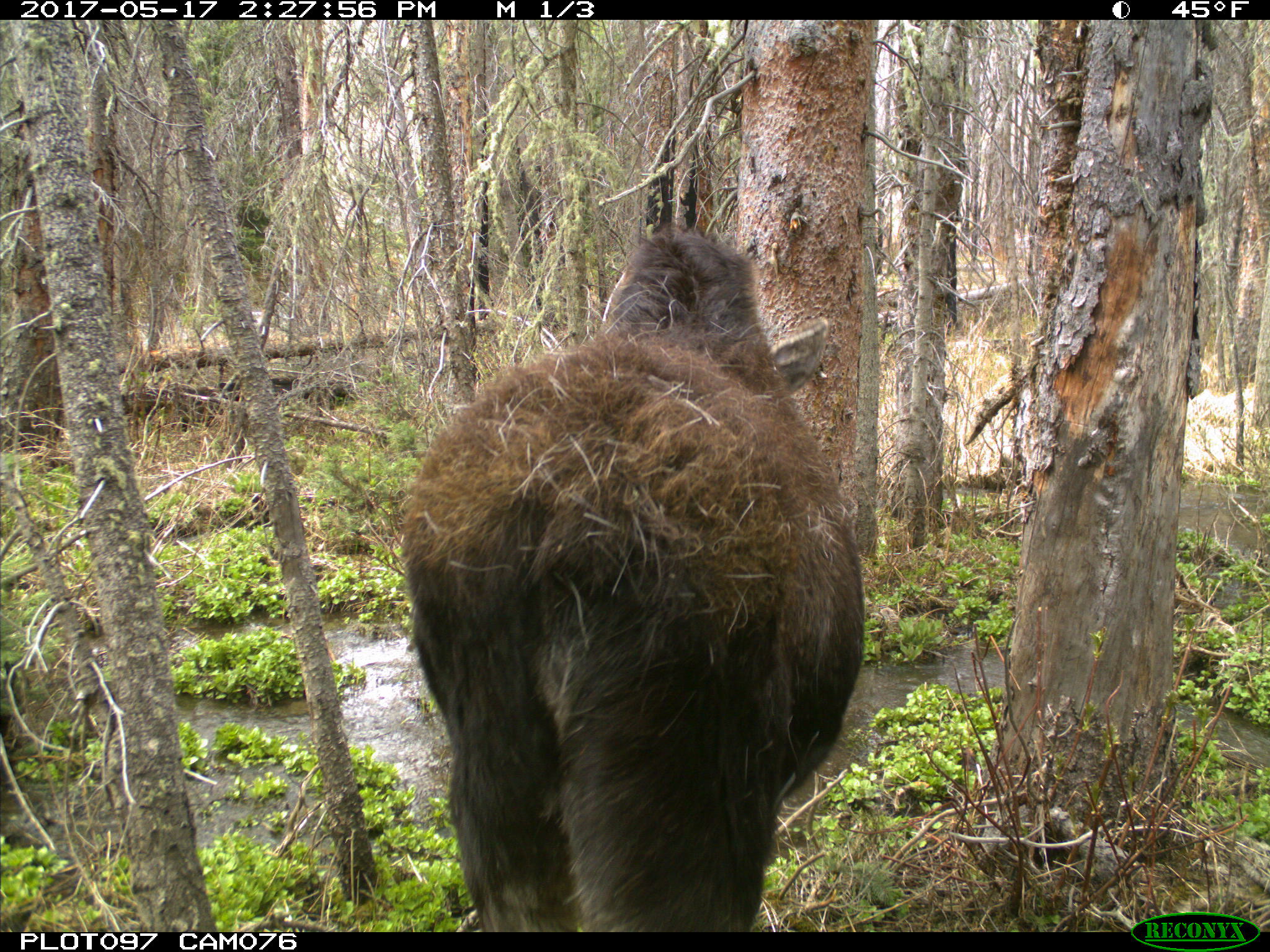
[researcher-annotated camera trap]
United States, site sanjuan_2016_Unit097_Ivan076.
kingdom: Animalia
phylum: Chordata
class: Mammalia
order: Artiodactyla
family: Cervidae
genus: Alces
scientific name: Alces alces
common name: moose